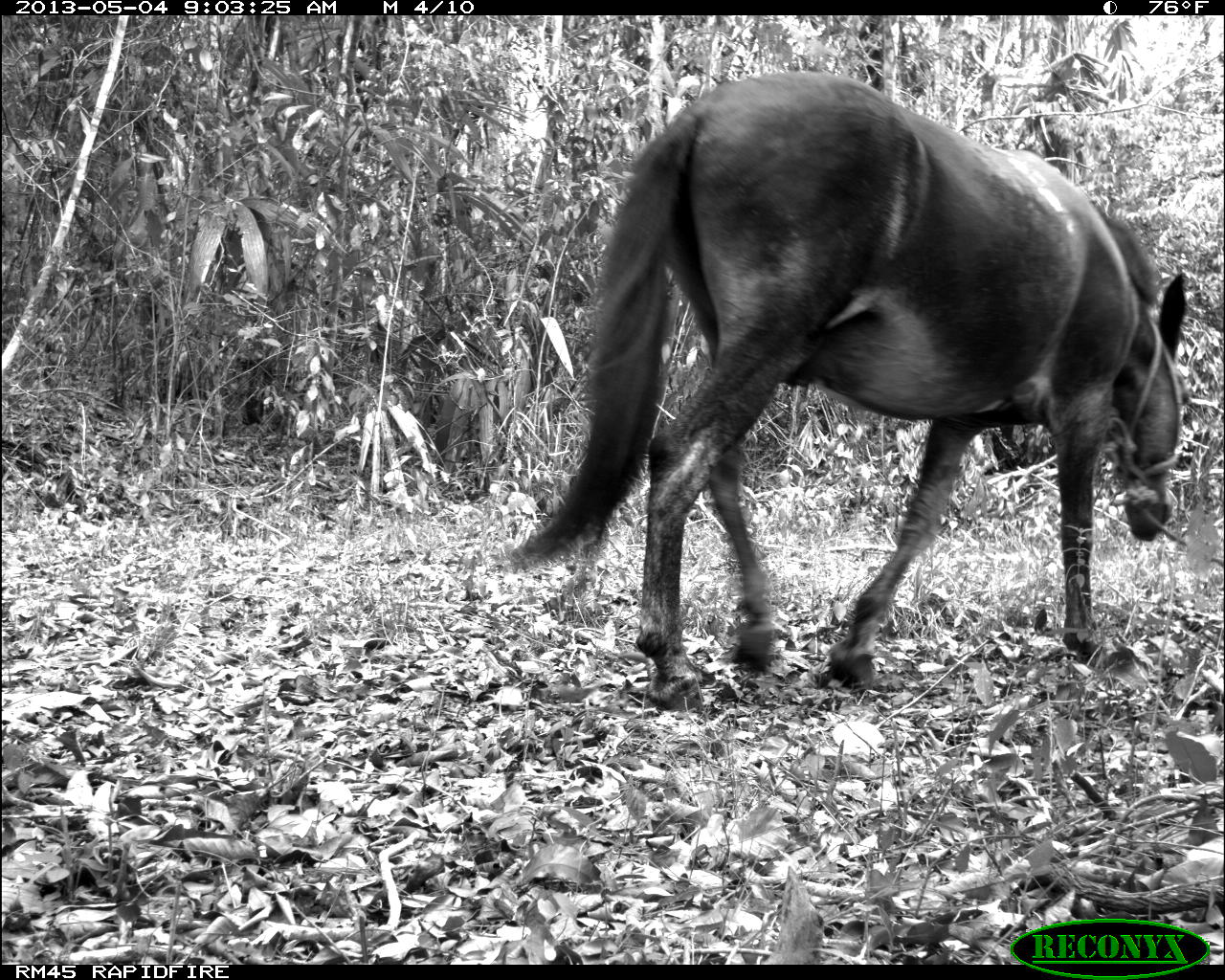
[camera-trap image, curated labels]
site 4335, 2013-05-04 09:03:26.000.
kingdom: Animalia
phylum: Chordata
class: Mammalia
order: Perissodactyla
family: Equidae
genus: Equus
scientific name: Equus ferus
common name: wild horse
Equus ferus (wild horse), count 4.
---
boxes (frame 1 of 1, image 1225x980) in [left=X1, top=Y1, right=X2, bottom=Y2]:
equus ferus: [left=505, top=64, right=1193, bottom=708]